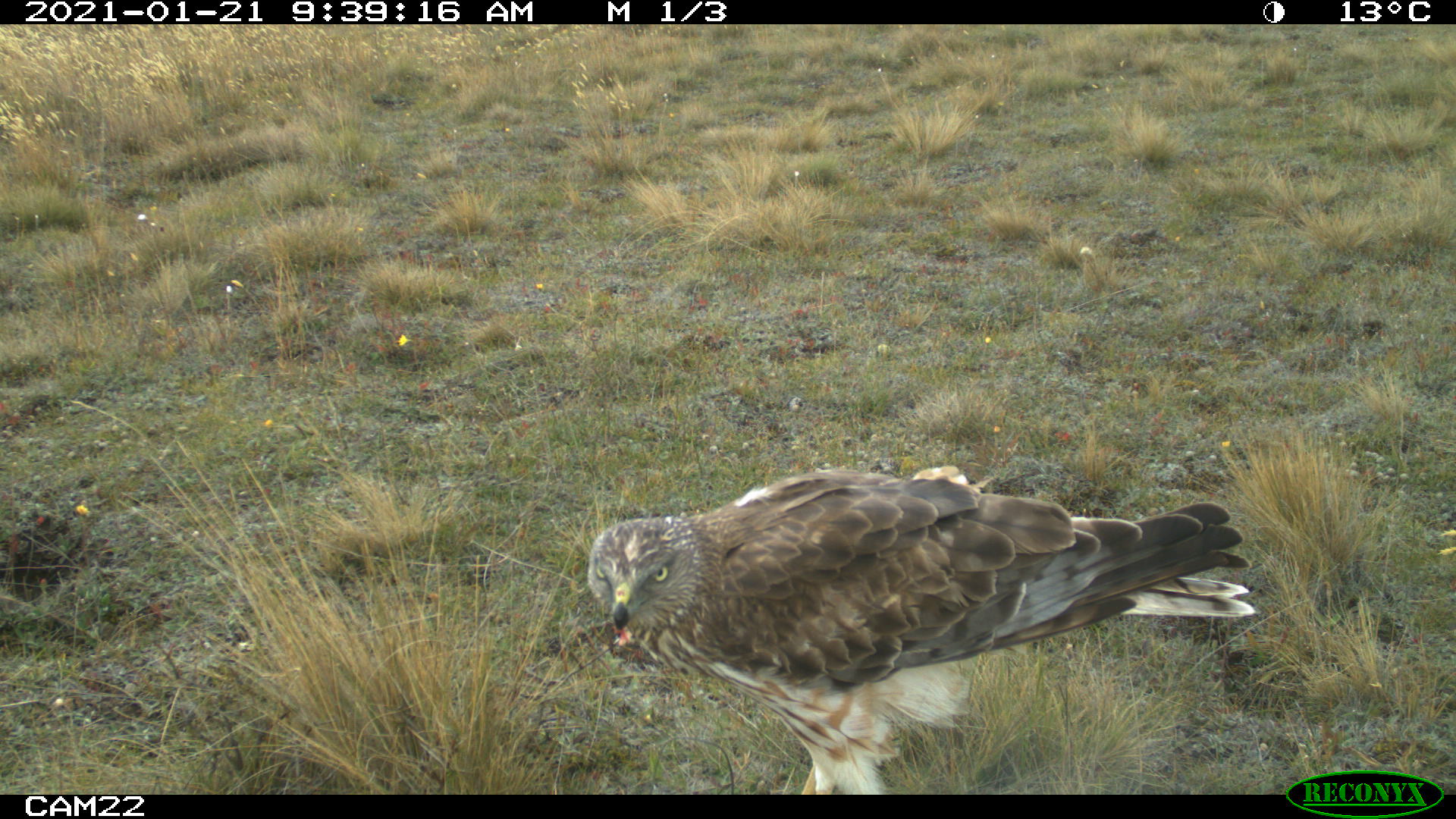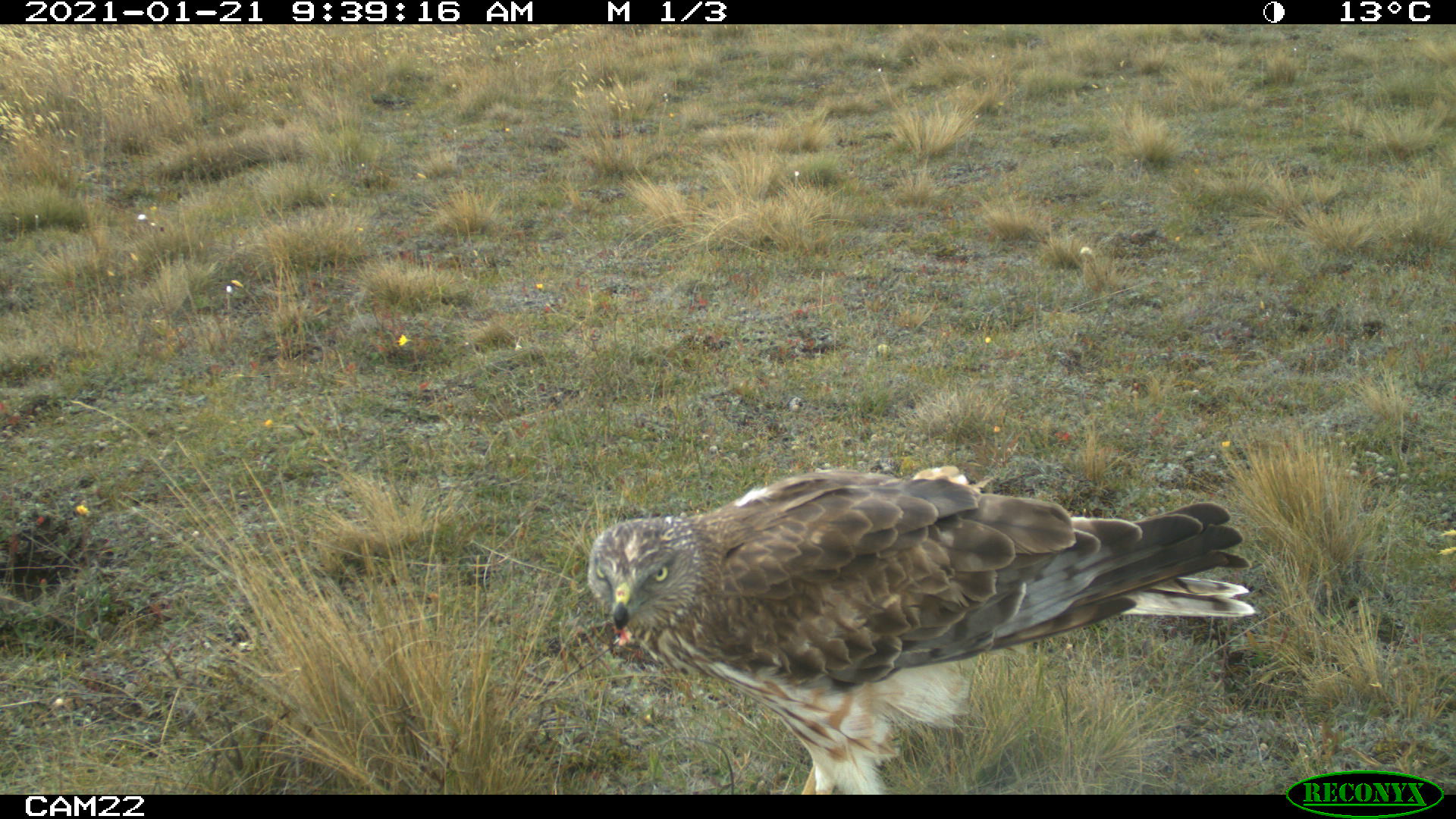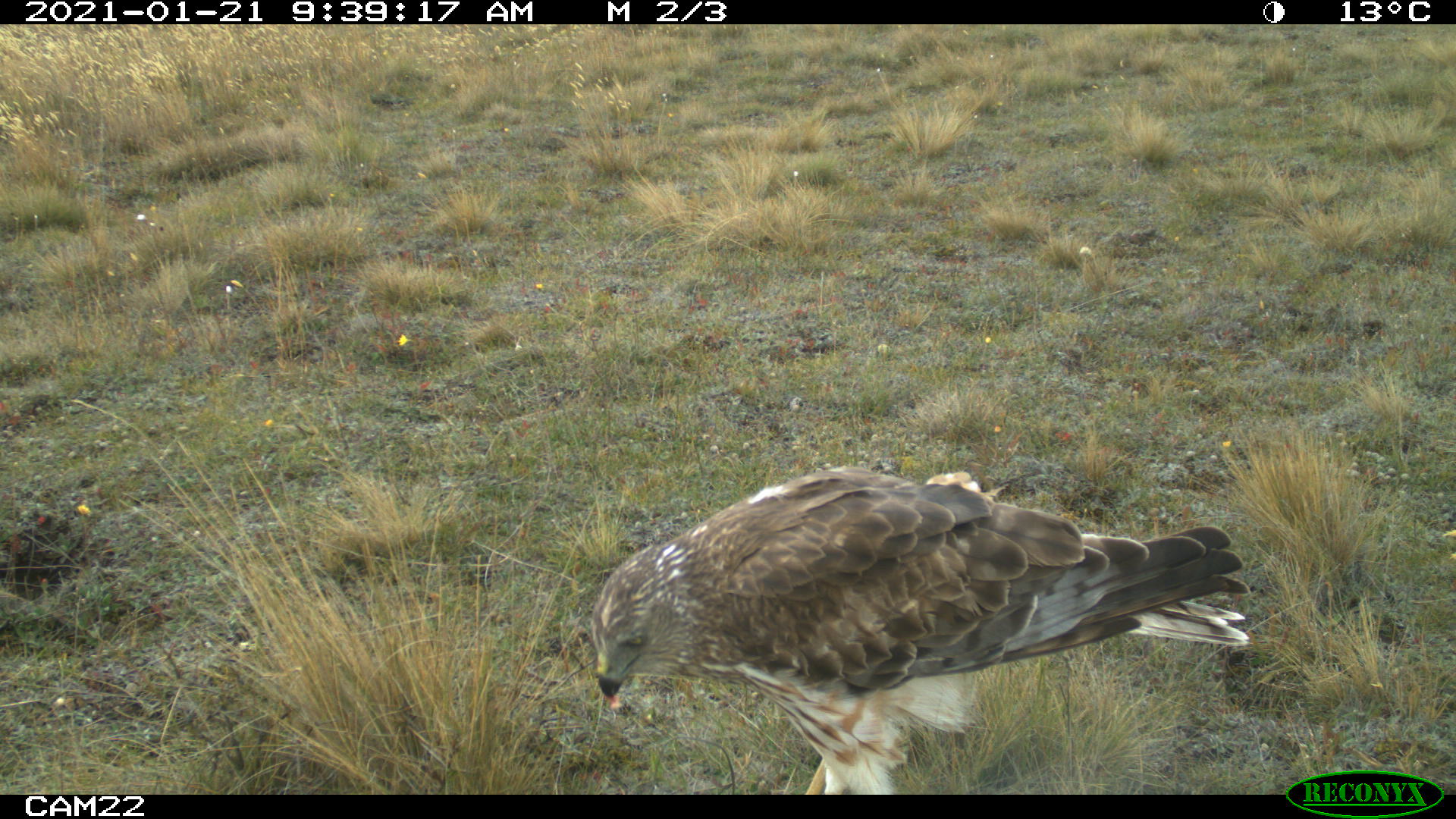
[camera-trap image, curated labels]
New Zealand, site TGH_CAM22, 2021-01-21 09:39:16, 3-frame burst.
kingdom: Animalia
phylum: Chordata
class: Aves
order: Accipitriformes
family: Accipitridae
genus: Circus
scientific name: Circus approximans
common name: swamp harrier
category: harrier